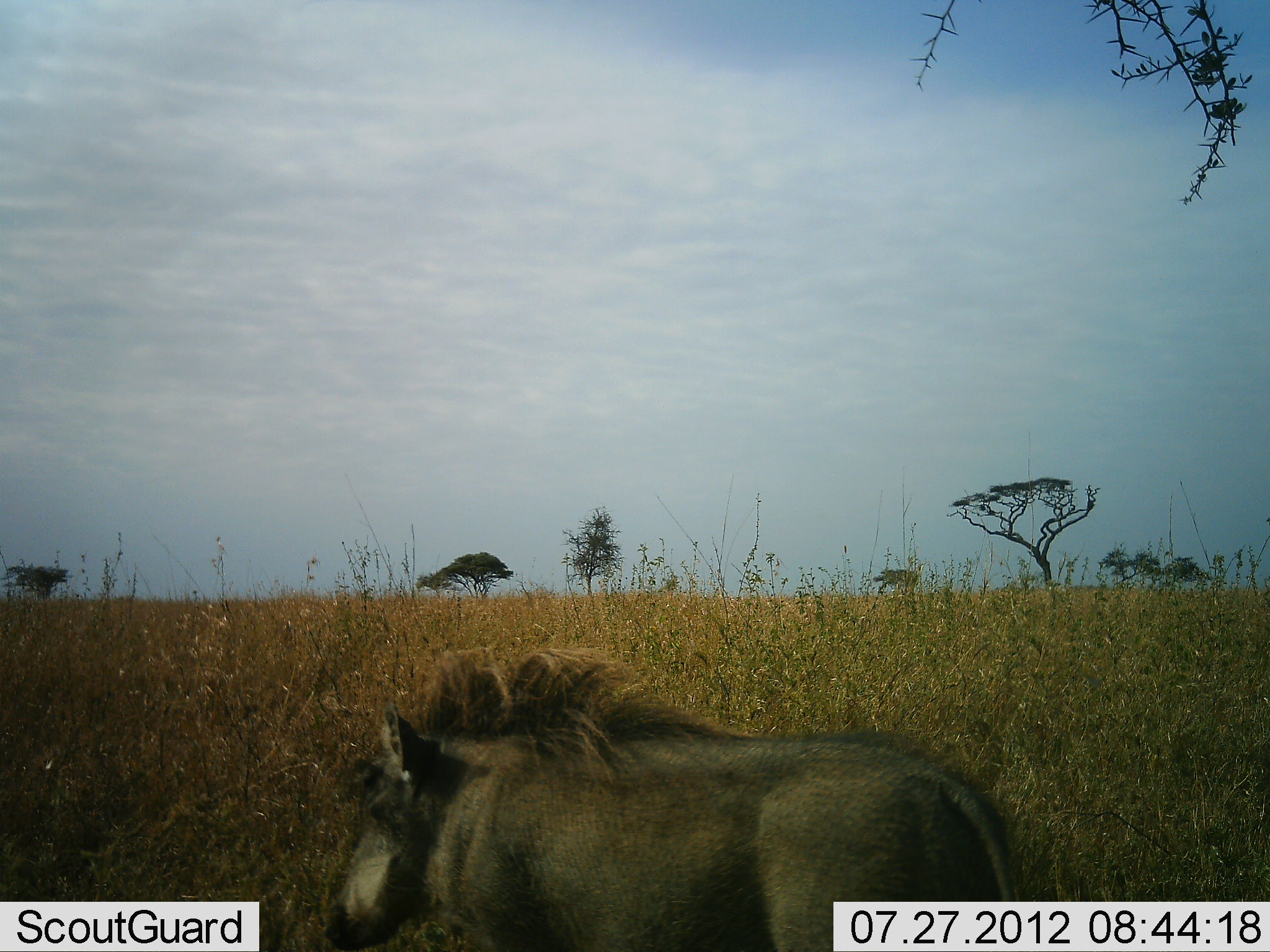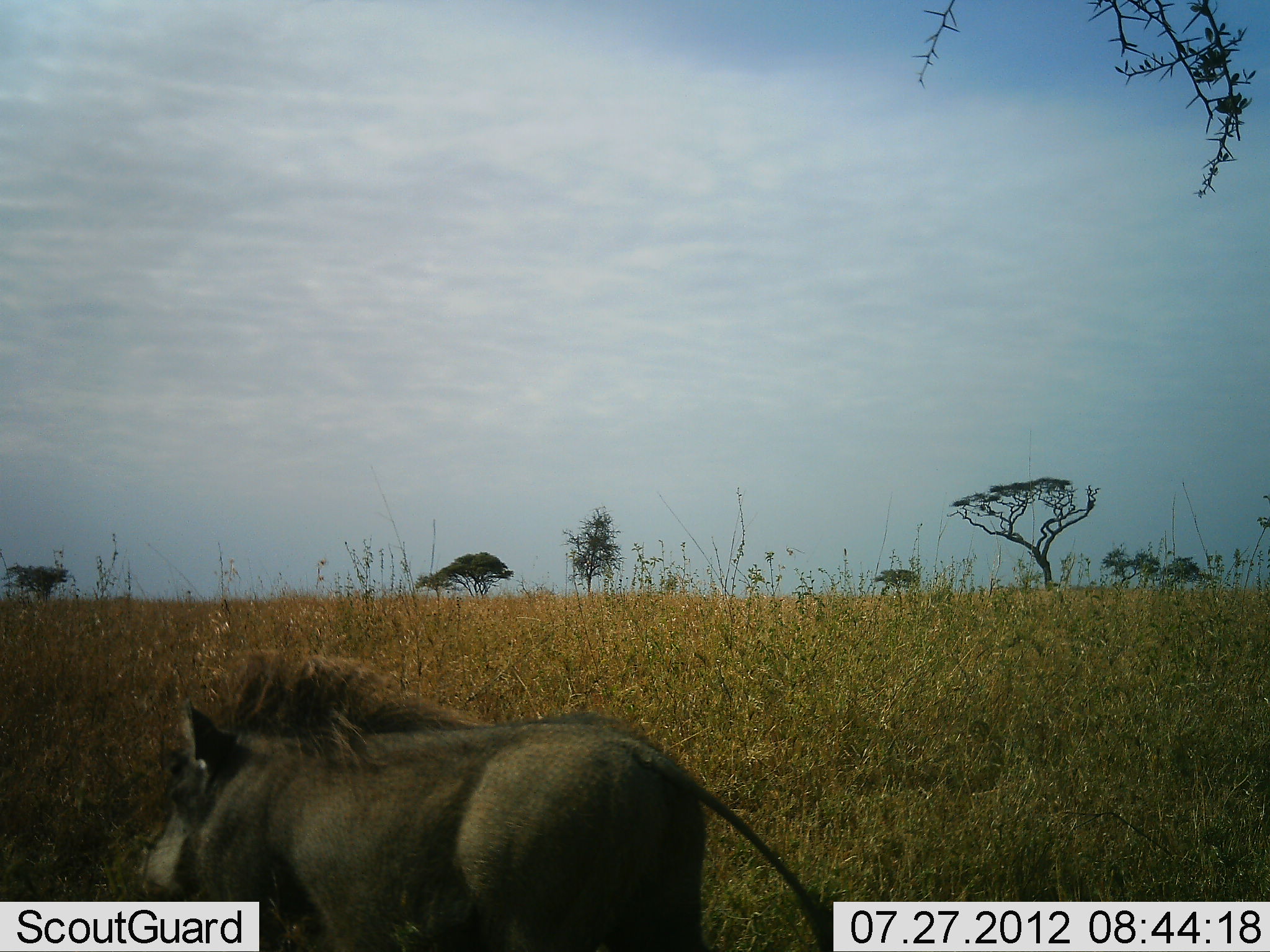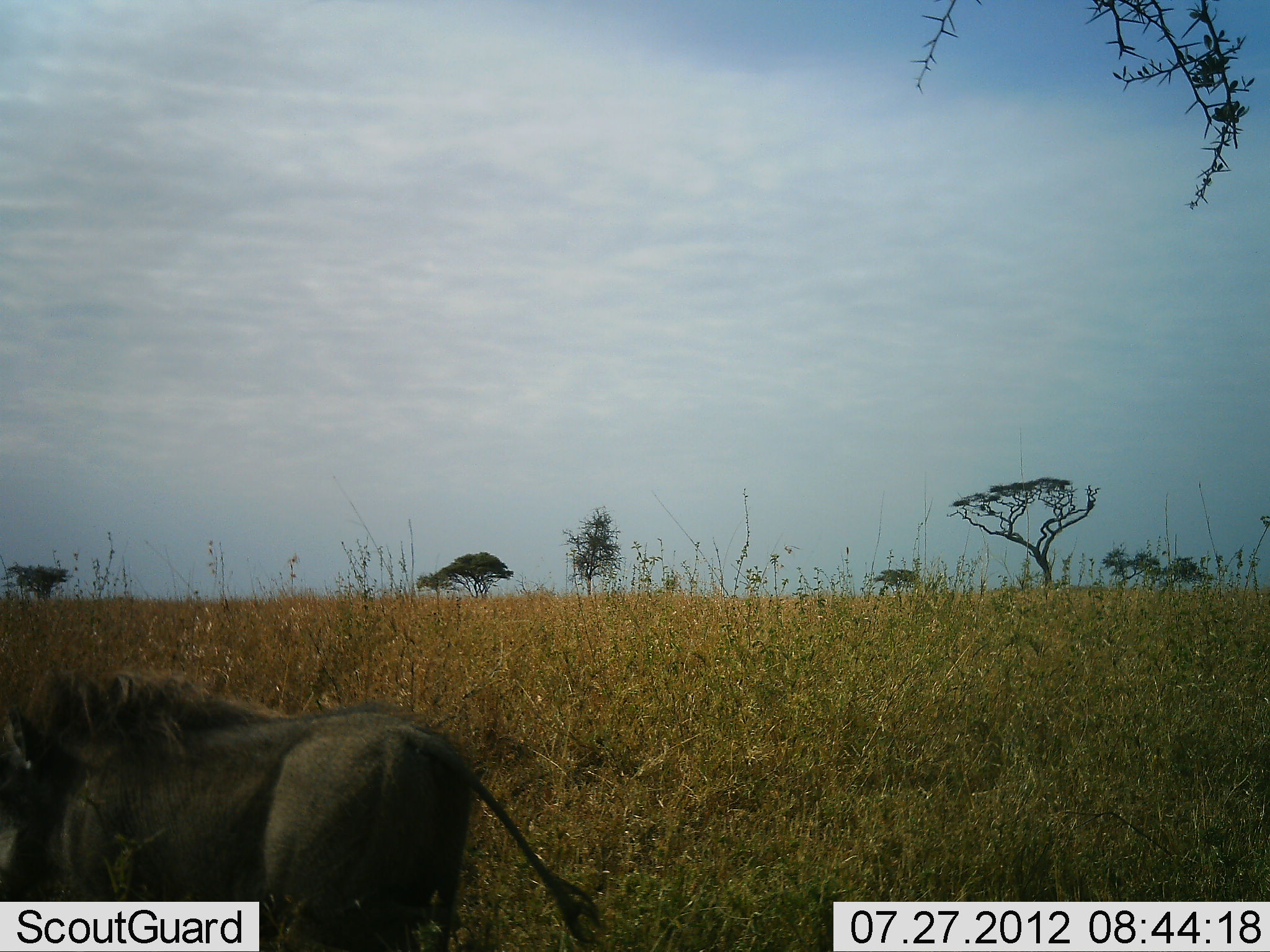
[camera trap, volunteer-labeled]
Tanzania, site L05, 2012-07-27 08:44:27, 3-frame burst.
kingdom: Animalia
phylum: Chordata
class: Mammalia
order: Artiodactyla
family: Suidae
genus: Phacochoerus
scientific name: Phacochoerus africanus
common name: warthog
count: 1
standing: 0%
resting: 0%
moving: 100%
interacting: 0%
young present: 0%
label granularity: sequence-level